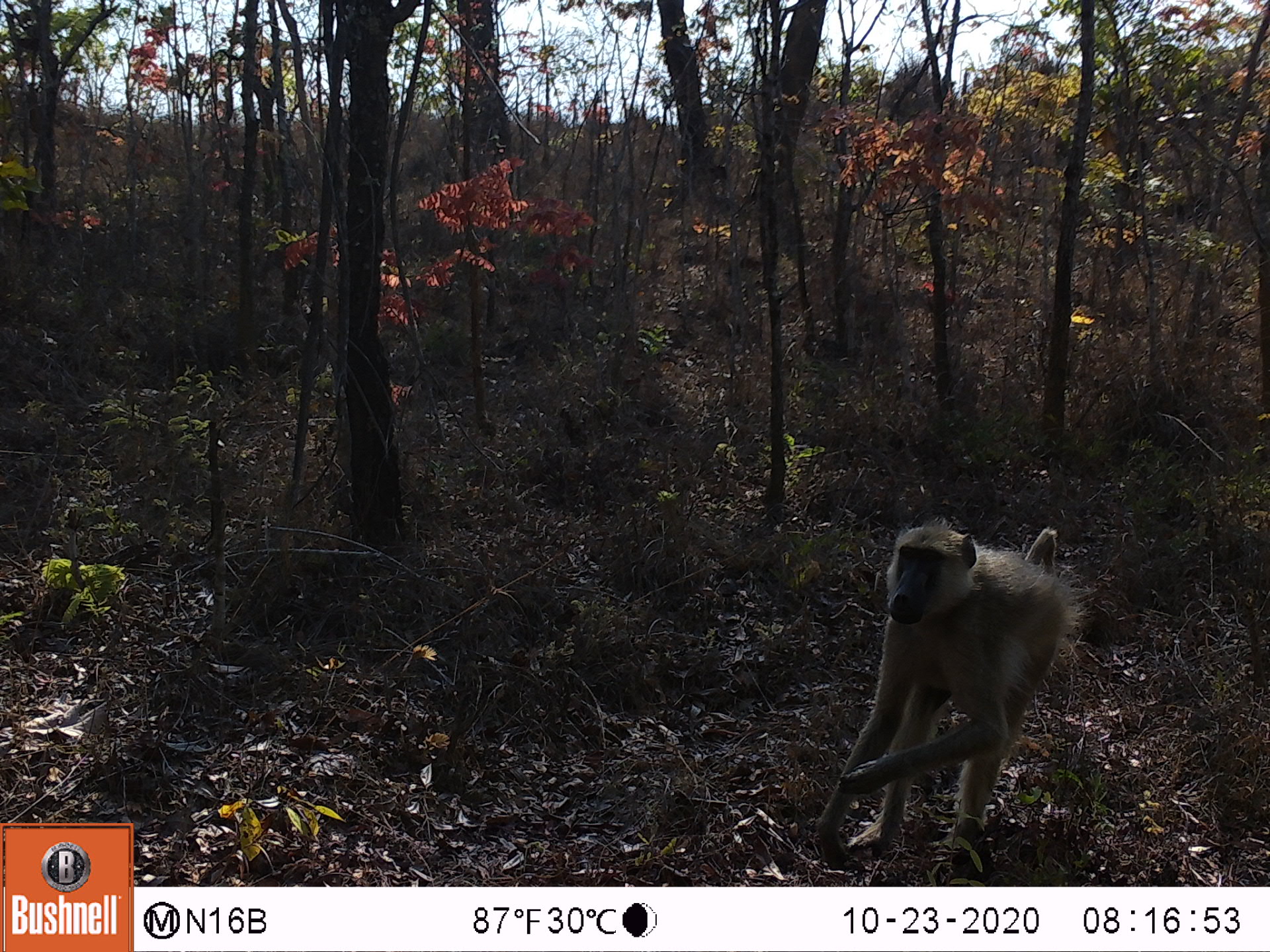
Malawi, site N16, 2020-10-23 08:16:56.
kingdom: Animalia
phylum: Chordata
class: Mammalia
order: Primates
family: Cercopithecidae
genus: Papio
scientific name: Papio cynocephalus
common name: yellow baboon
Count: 1.